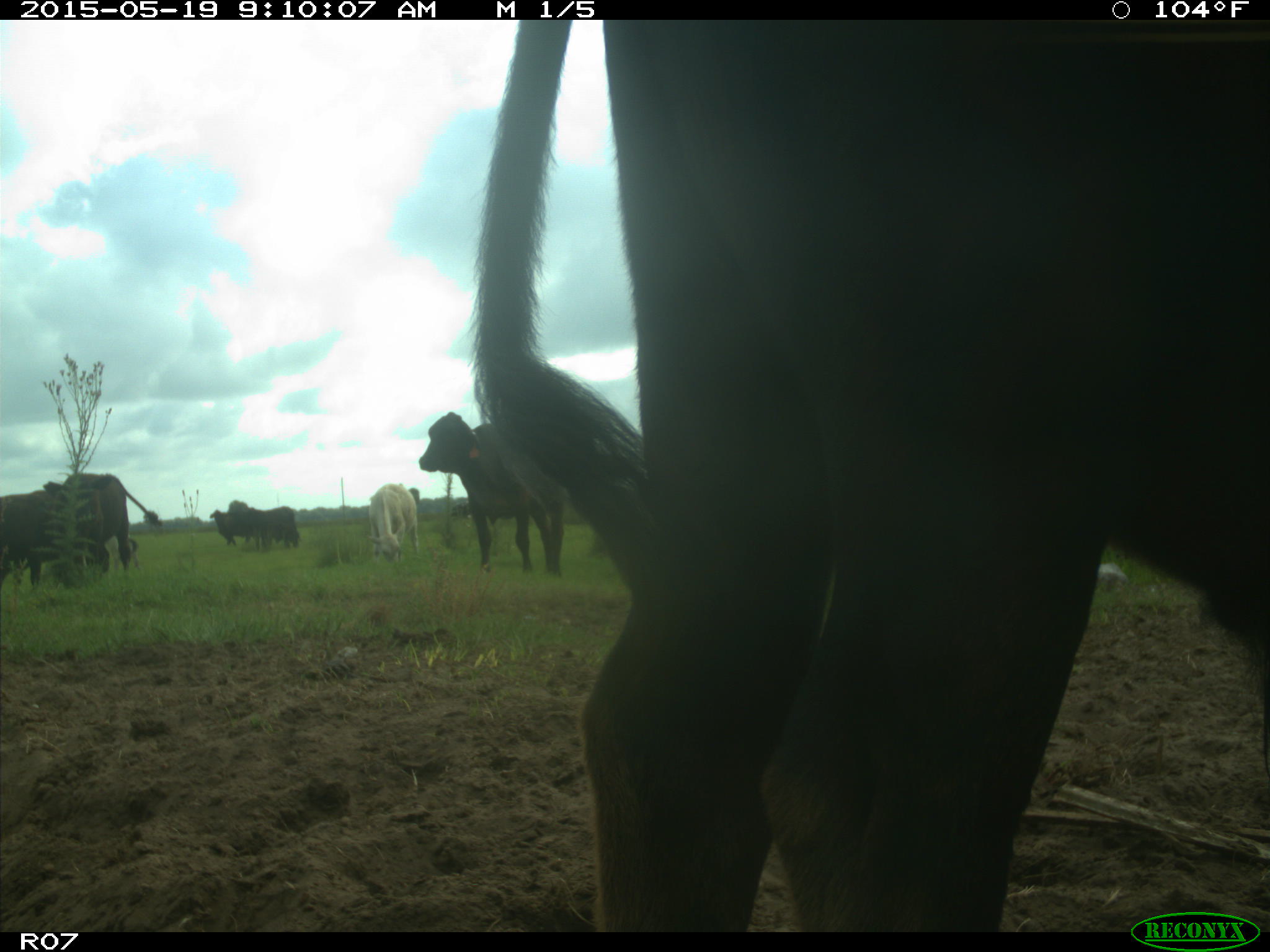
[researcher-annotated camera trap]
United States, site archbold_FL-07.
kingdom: Animalia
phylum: Chordata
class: Mammalia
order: Artiodactyla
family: Bovidae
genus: Bos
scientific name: Bos taurus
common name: domestic cow